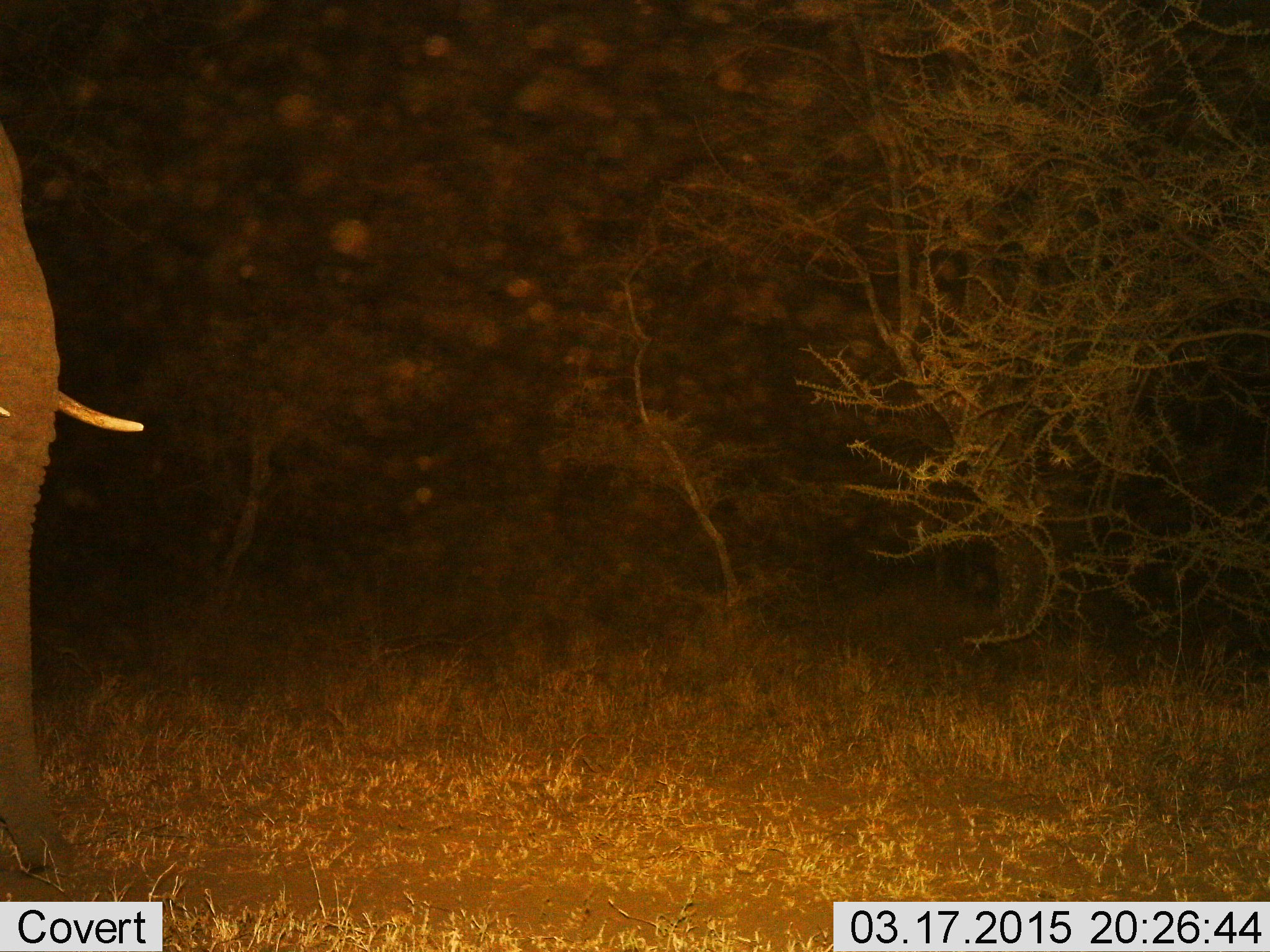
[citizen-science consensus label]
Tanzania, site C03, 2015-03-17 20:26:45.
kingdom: Animalia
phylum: Chordata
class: Mammalia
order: Proboscidea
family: Elephantidae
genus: Loxodonta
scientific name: Loxodonta africana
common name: african bush elephant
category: elephant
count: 1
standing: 70%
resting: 0%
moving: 30%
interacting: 0%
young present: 0%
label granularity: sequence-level